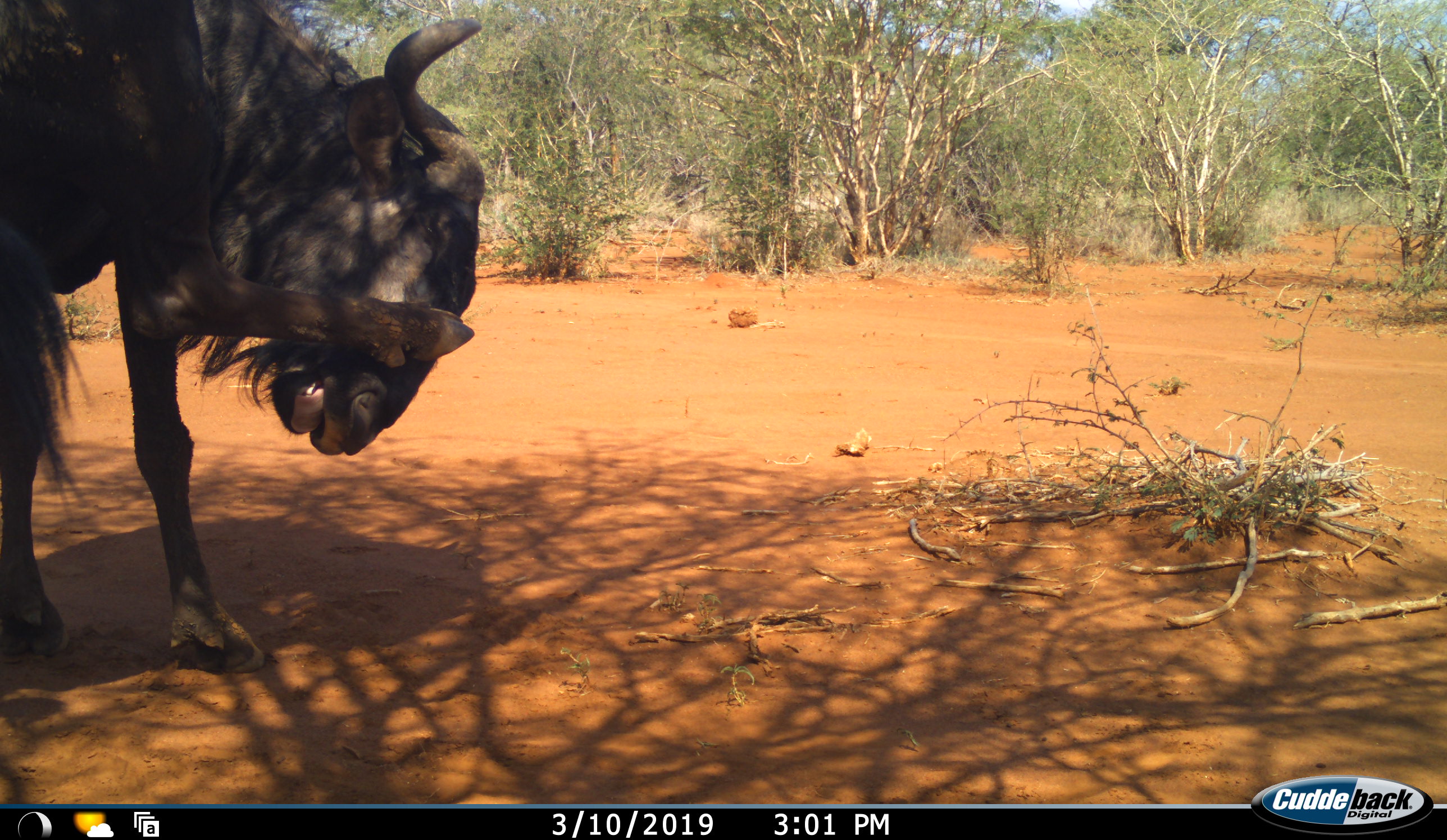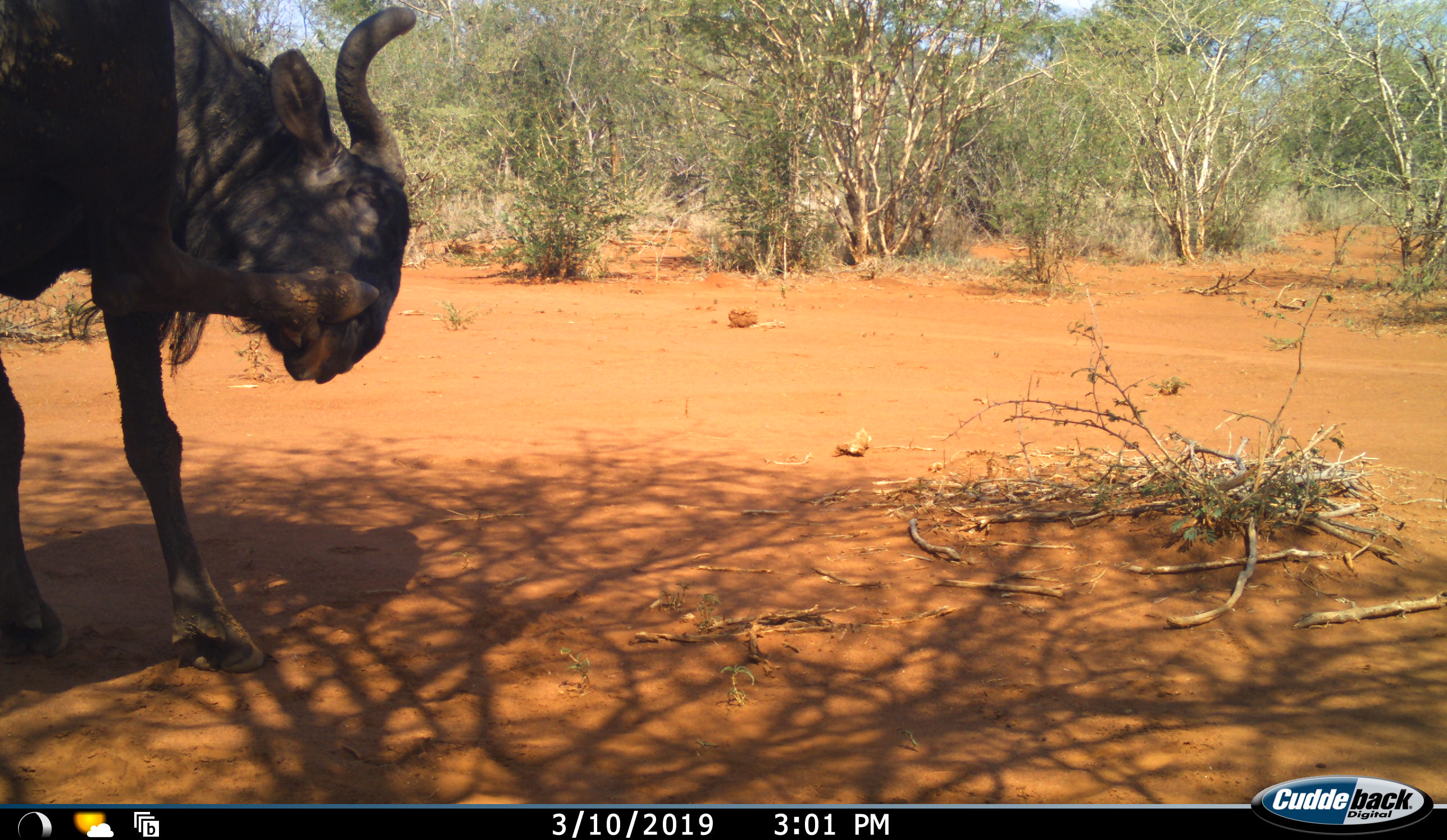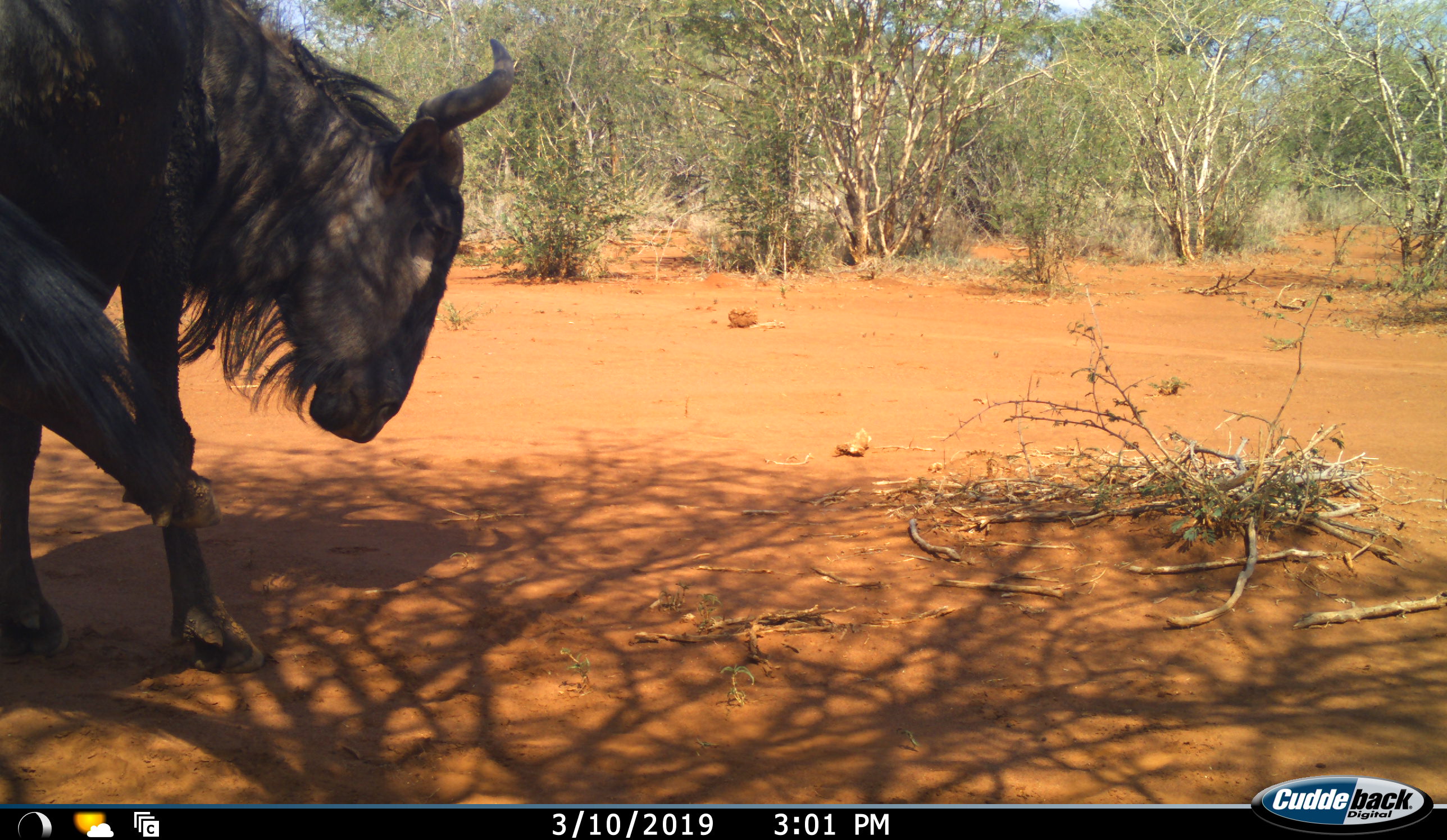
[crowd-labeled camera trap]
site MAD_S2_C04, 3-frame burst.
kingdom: Animalia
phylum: Chordata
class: Mammalia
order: Artiodactyla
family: Bovidae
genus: Connochaetes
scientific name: Connochaetes taurinus taurinus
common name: blue wildebeest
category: wildebeestblue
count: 1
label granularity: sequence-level